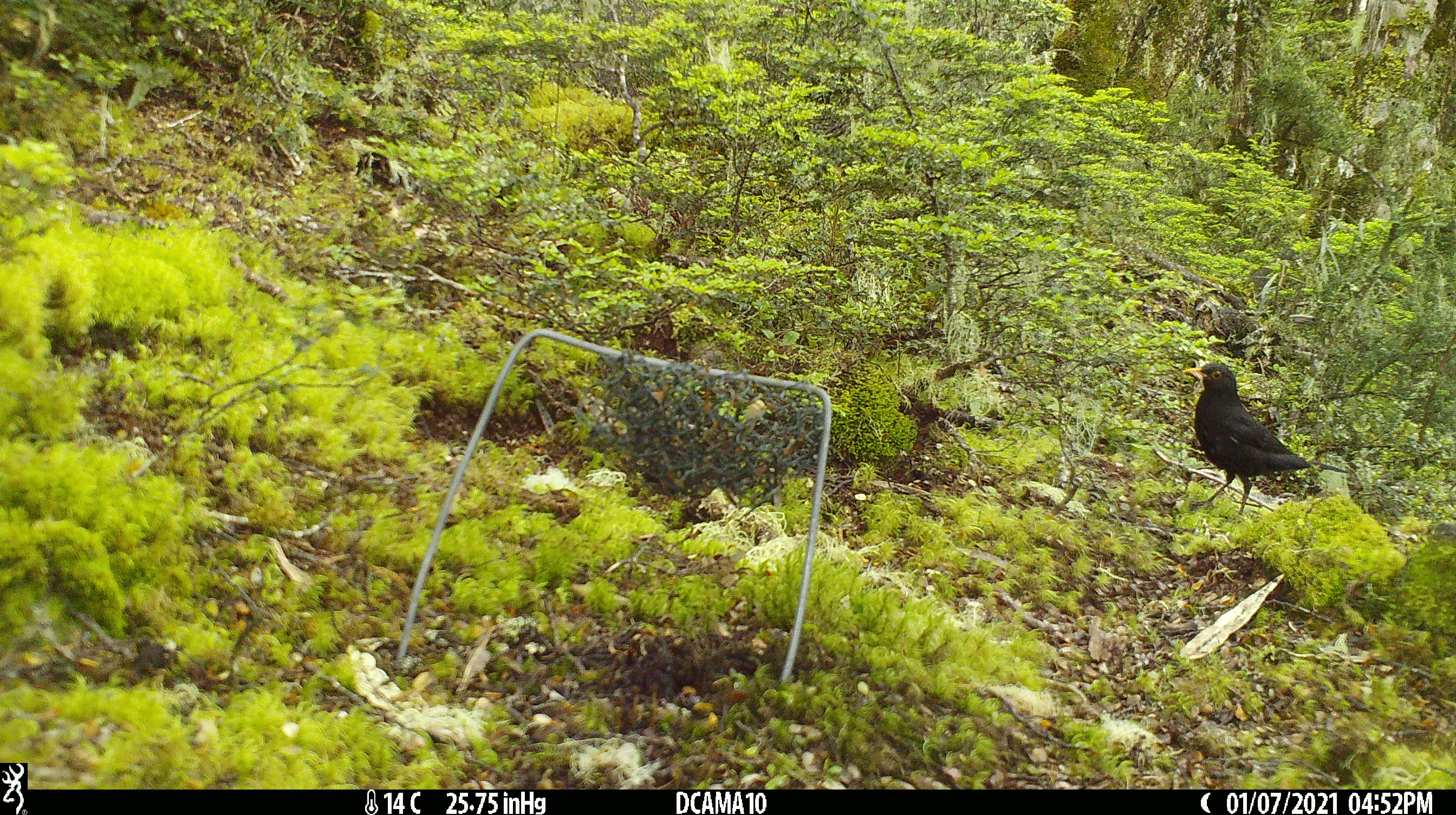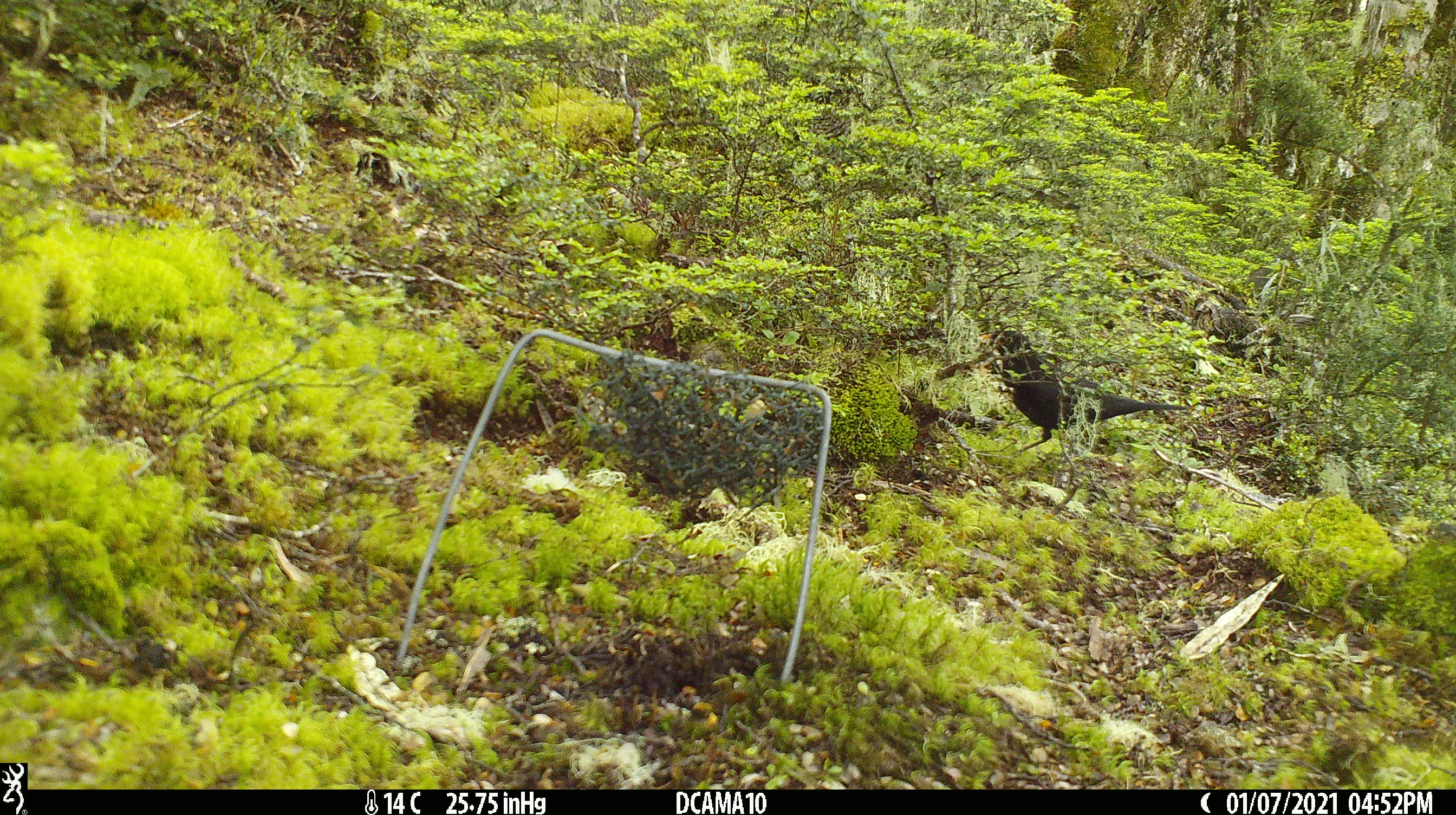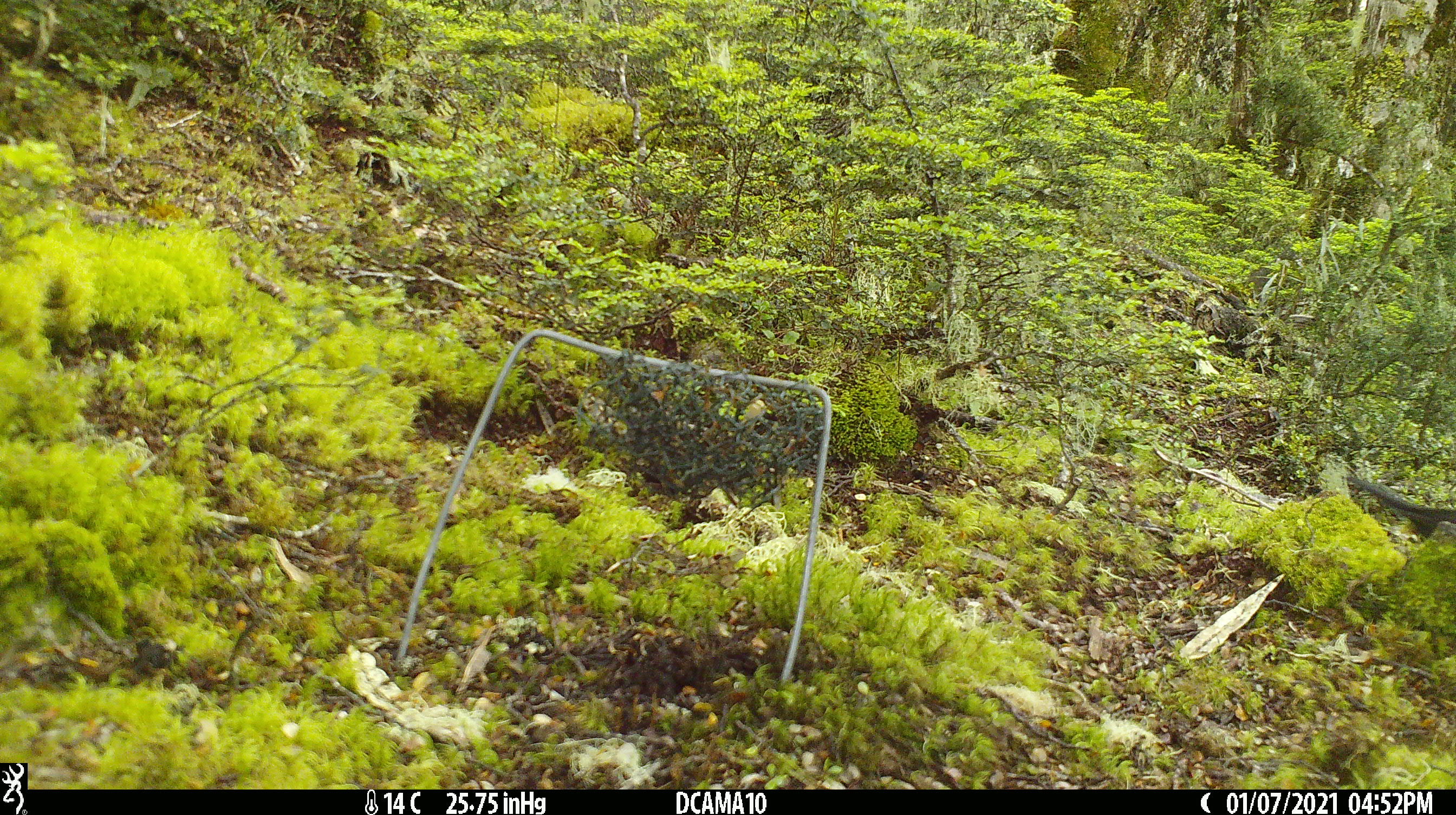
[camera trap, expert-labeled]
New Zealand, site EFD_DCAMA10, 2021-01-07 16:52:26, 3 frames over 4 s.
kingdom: Animalia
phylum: Chordata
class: Aves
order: Passeriformes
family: Turdidae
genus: Turdus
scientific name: Turdus merula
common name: eurasian blackbird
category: blackbird